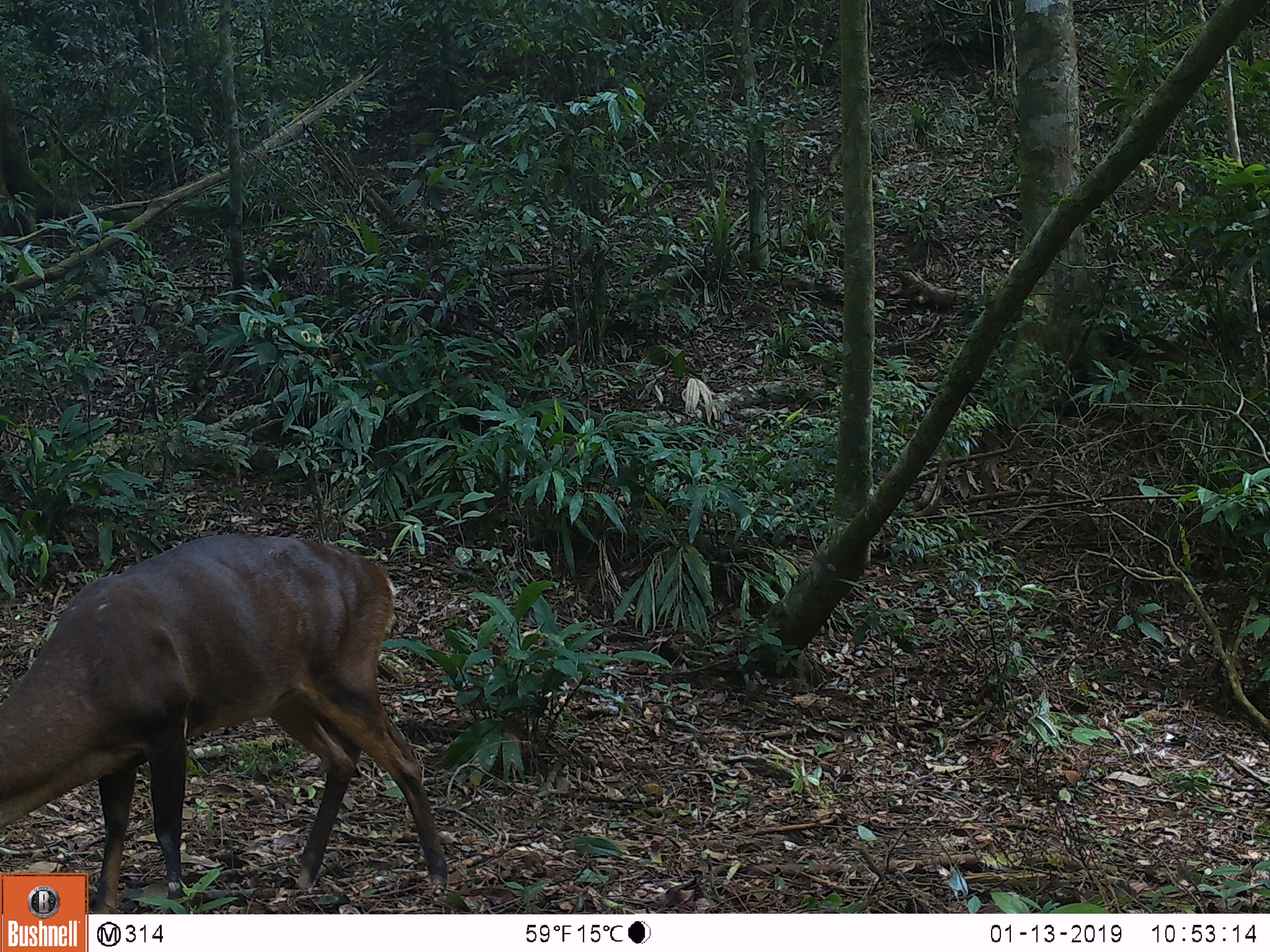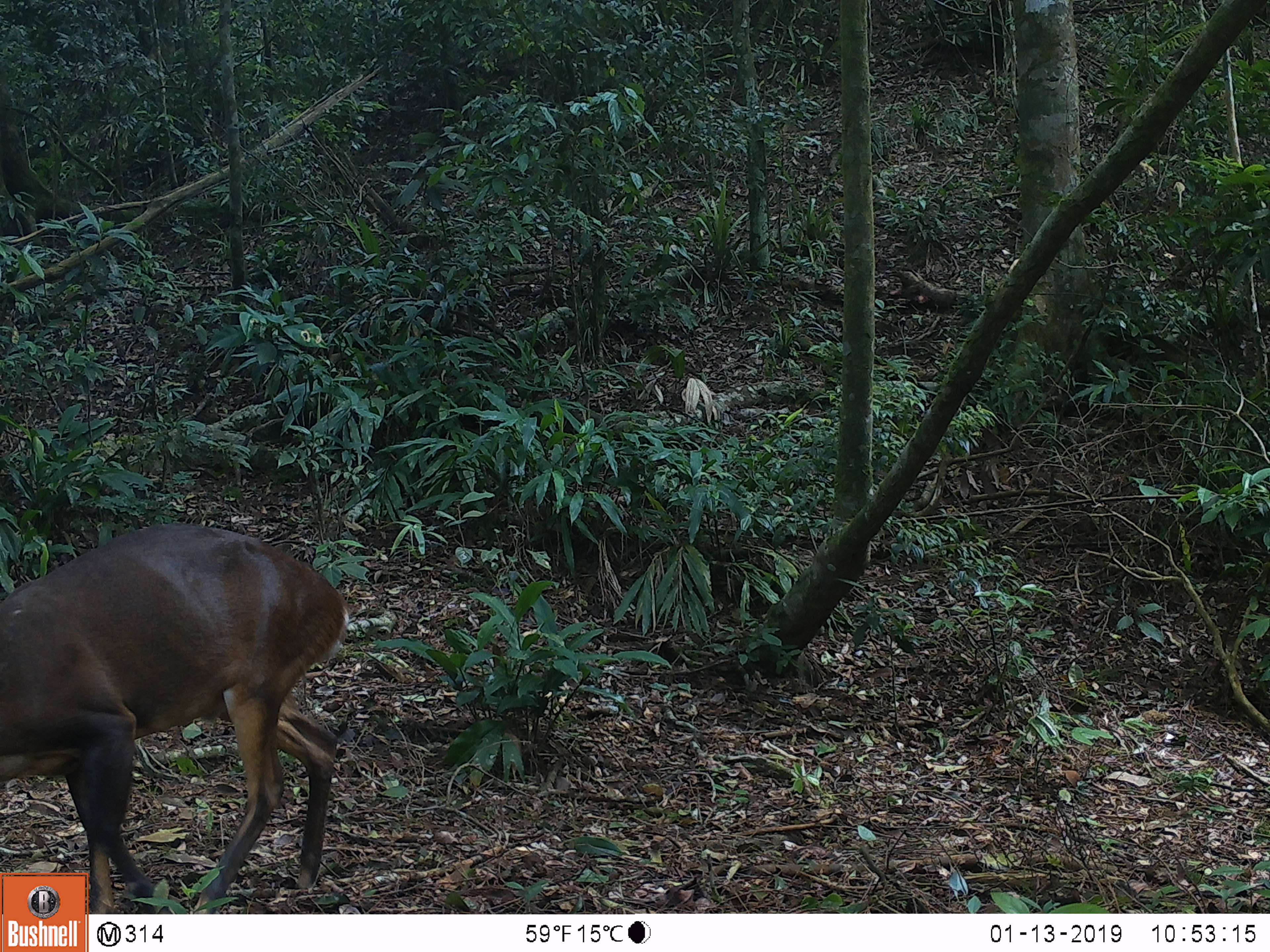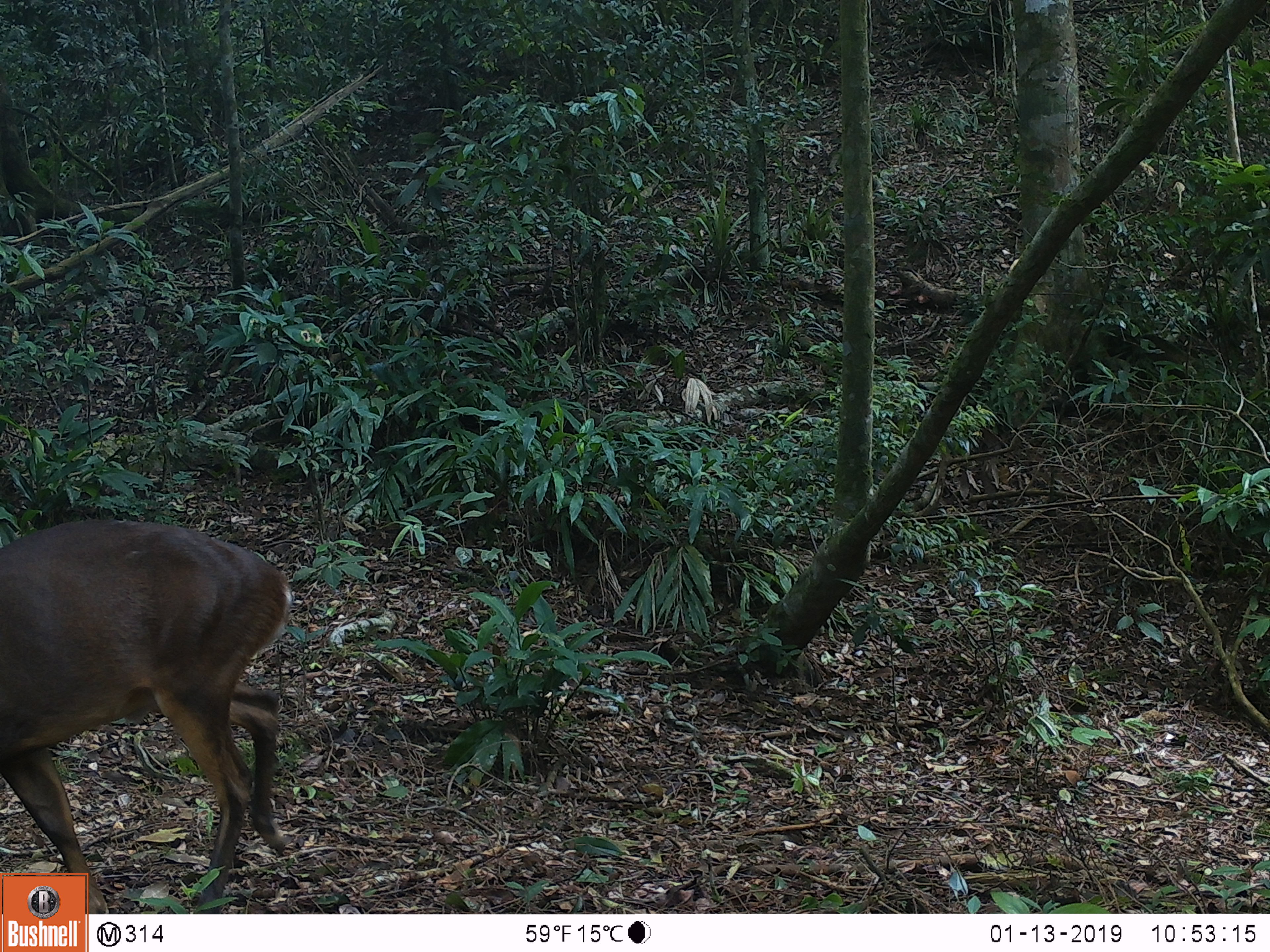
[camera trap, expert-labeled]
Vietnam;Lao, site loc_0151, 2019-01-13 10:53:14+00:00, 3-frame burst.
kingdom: Animalia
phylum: Chordata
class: Mammalia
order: Artiodactyla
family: Cervidae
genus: Muntiacus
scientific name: Muntiacus vuquangensis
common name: large-antlered muntjac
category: large antlered muntjac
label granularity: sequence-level